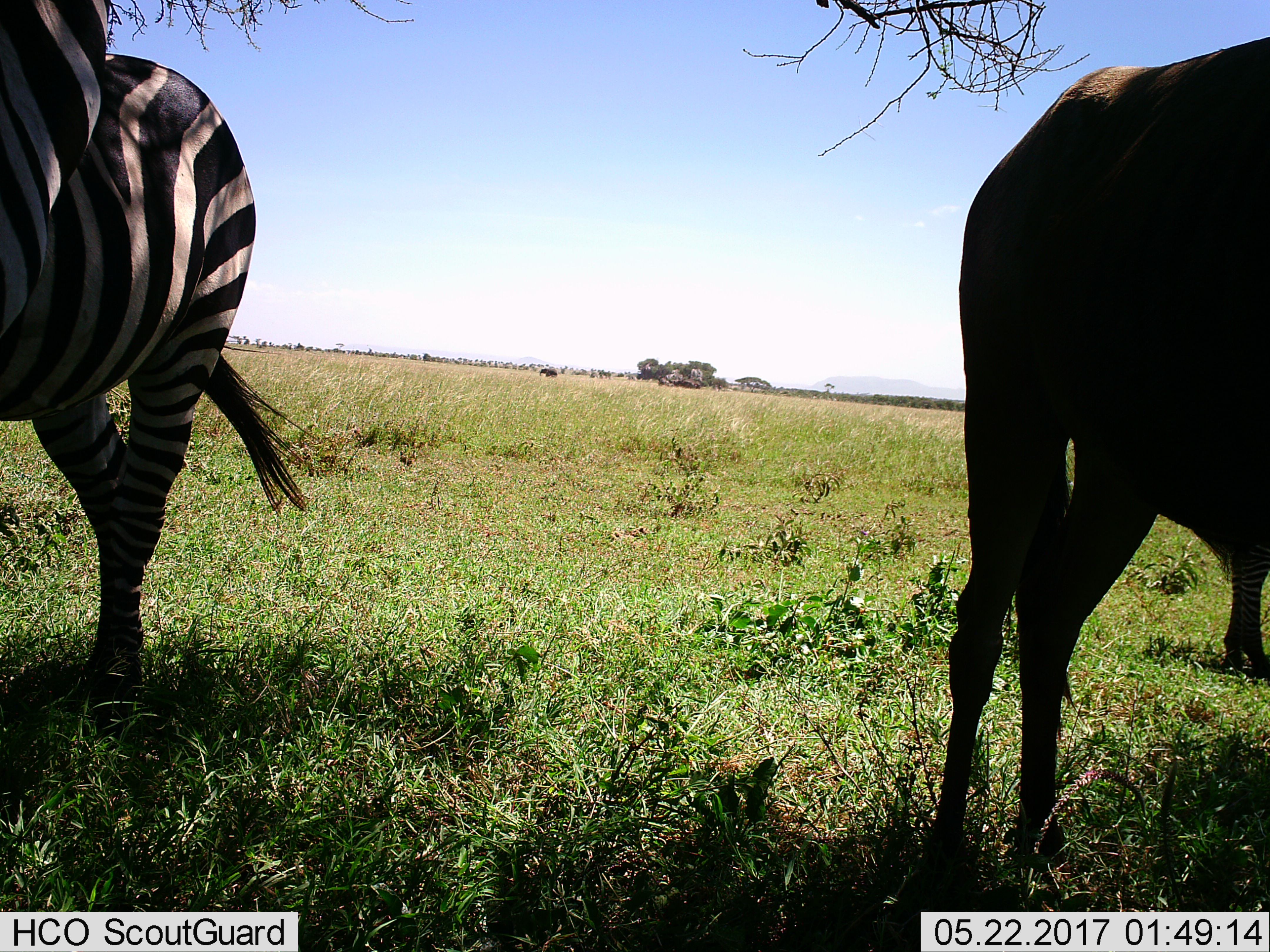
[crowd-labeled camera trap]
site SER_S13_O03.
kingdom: Animalia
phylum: Chordata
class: Mammalia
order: Perissodactyla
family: Equidae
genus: Equus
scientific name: Equus quagga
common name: plains zebra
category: zebraplains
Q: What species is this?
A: Zebraplains (plains zebra) (Equus quagga).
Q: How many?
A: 2.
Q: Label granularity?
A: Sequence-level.